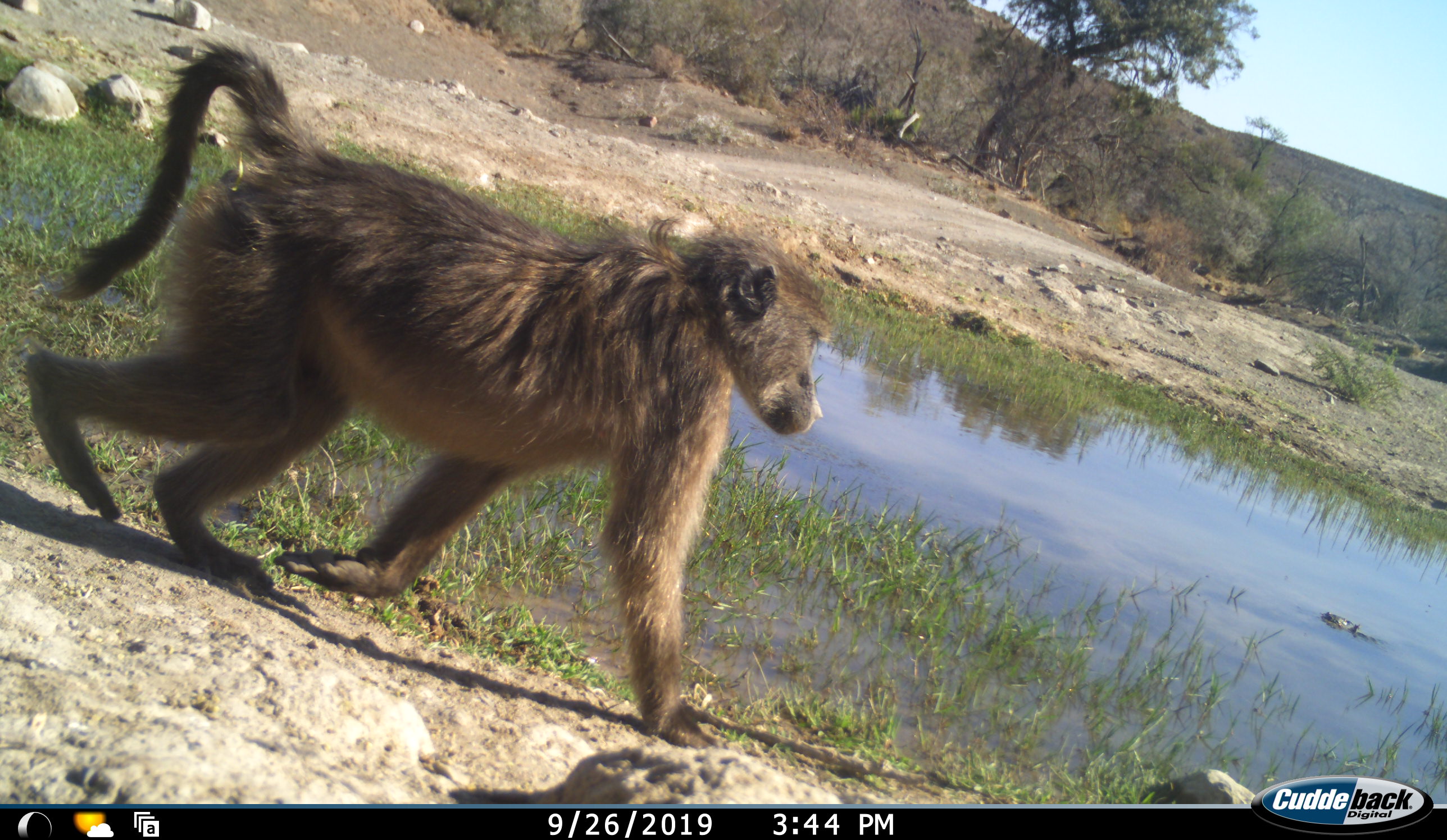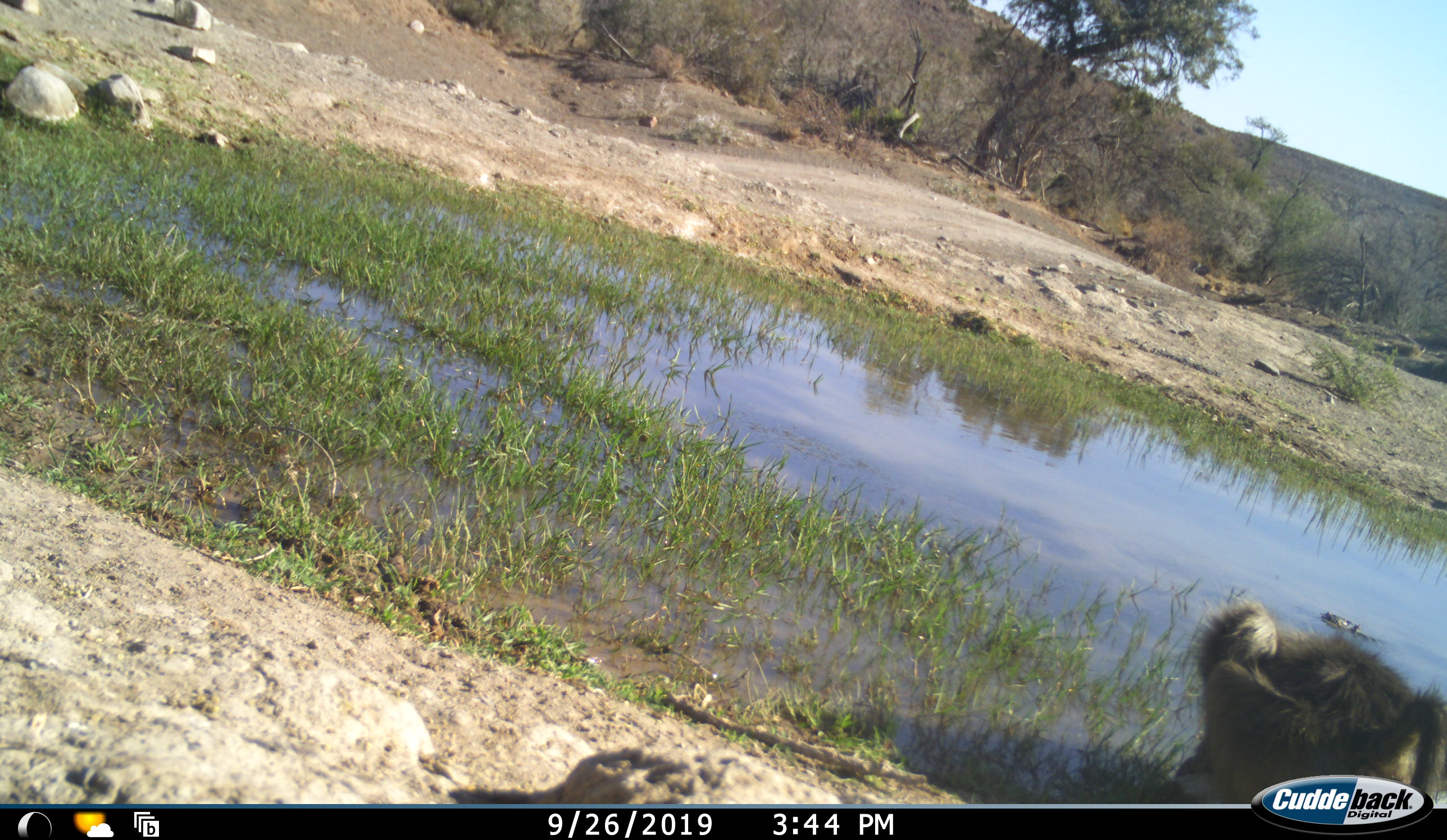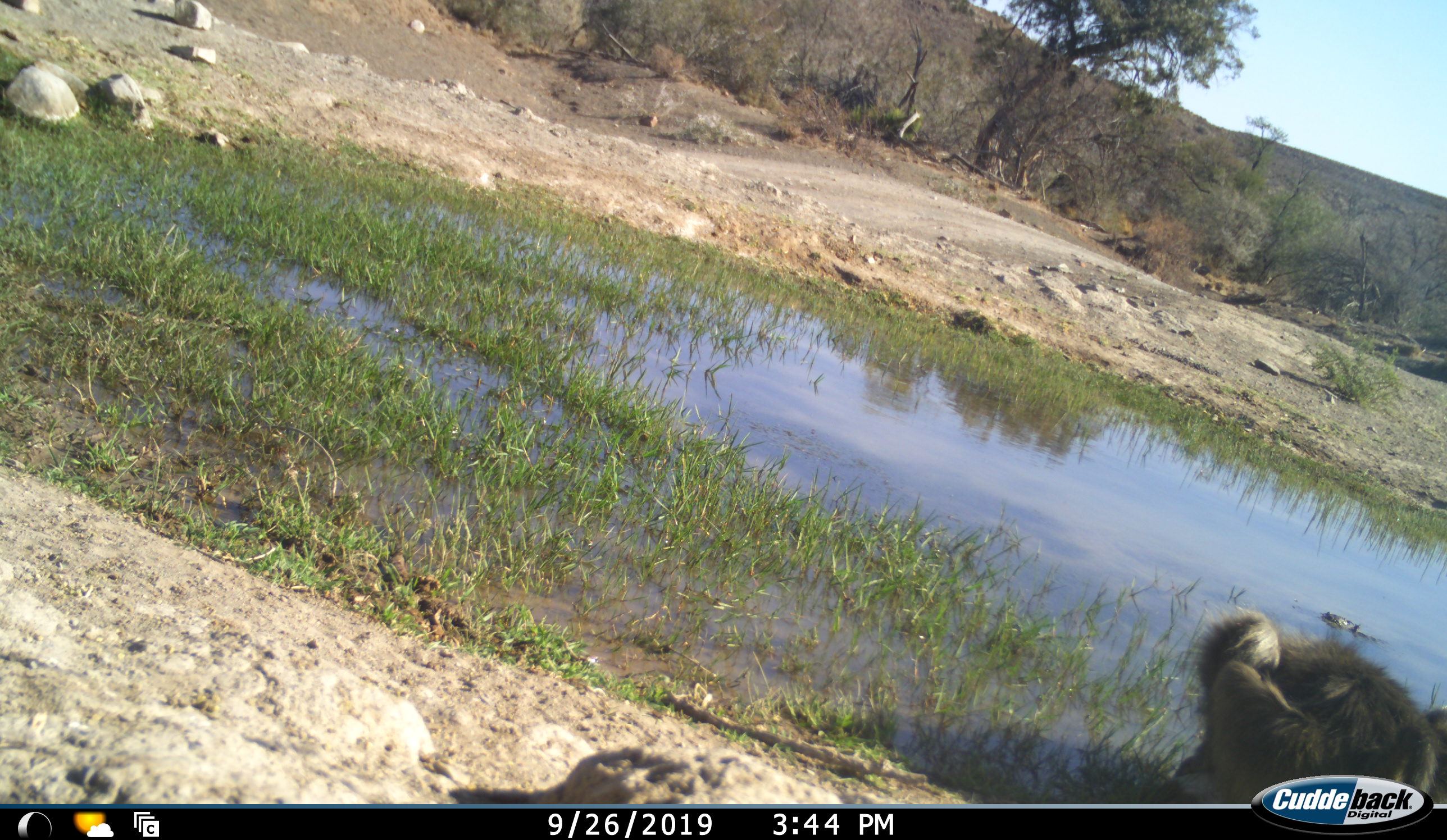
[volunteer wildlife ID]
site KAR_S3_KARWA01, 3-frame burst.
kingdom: Animalia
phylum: Chordata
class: Mammalia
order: Primates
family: Cercopithecidae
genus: Papio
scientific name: Papio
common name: baboon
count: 1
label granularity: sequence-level